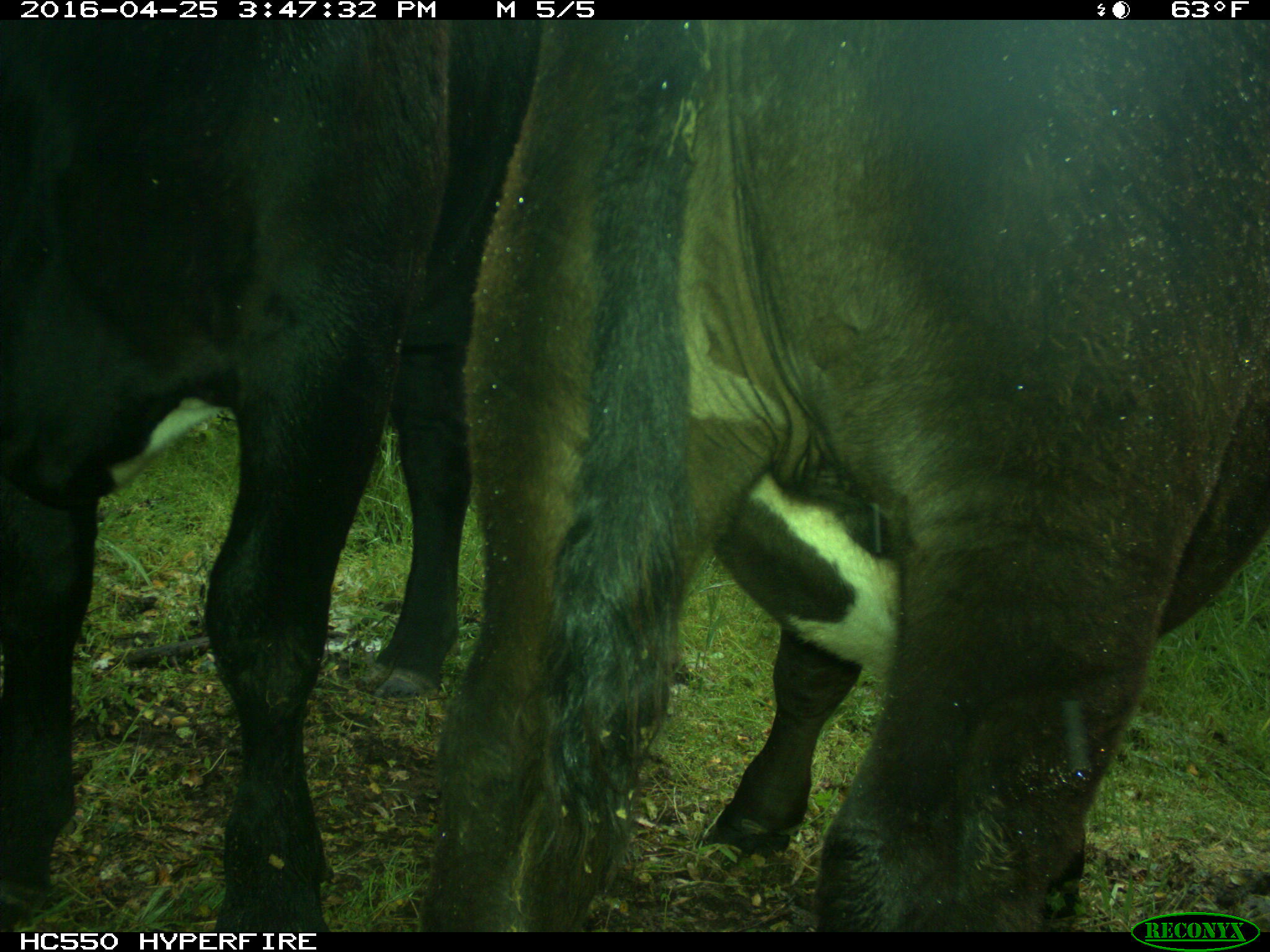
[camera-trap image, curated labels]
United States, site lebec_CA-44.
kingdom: Animalia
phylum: Chordata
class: Mammalia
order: Artiodactyla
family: Bovidae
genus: Bos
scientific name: Bos taurus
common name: domestic cow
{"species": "Bos taurus (domestic cow)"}